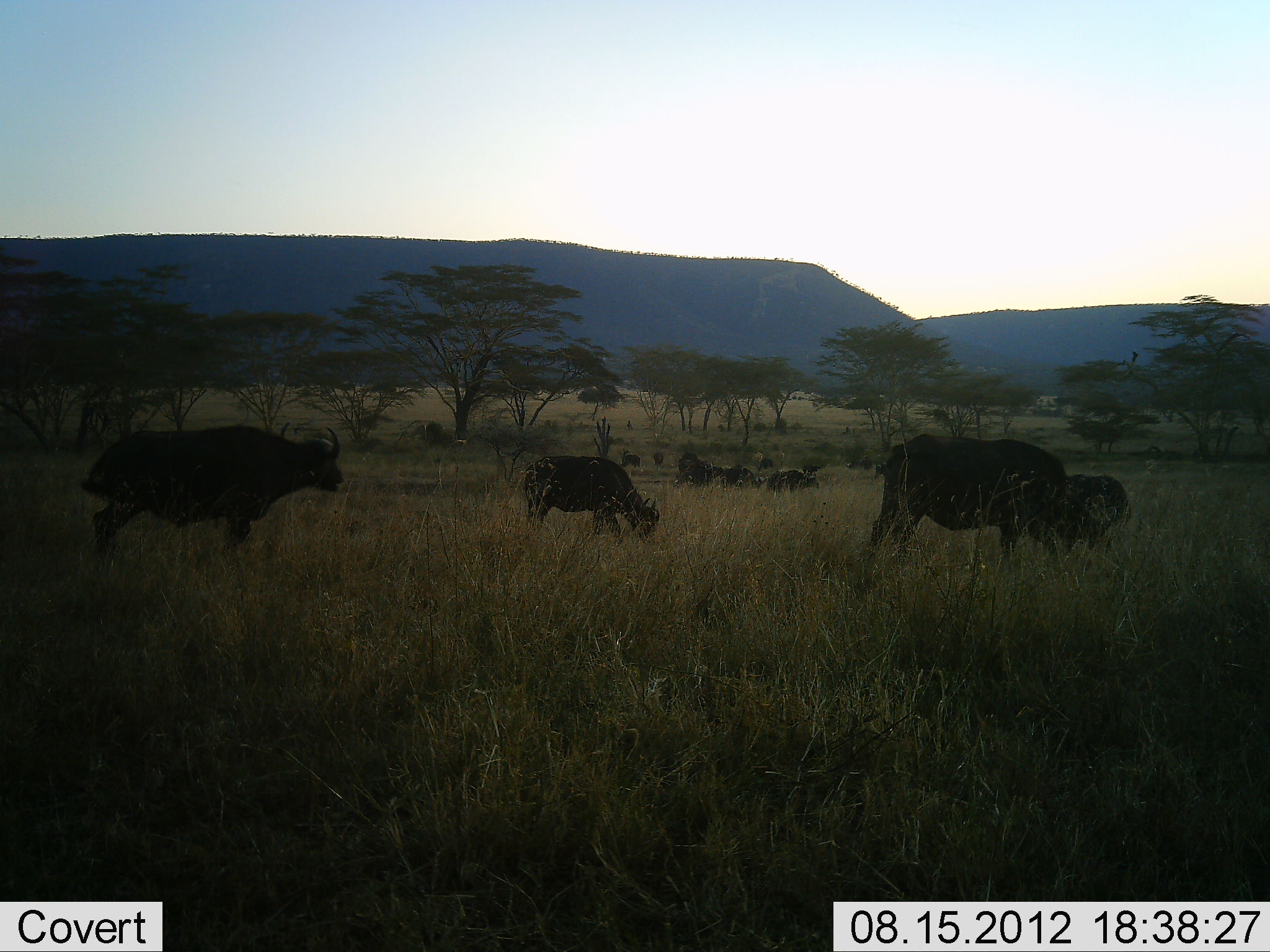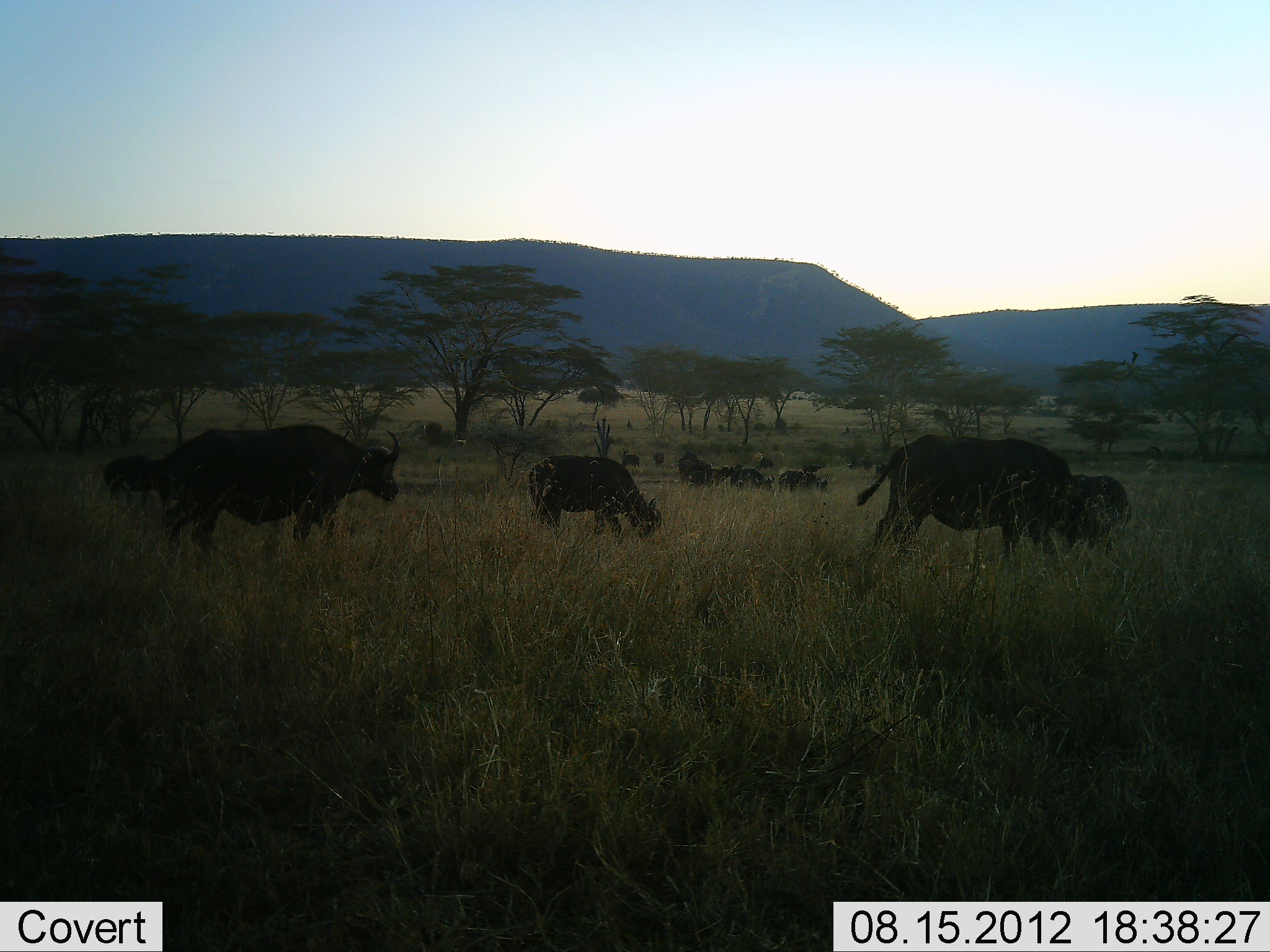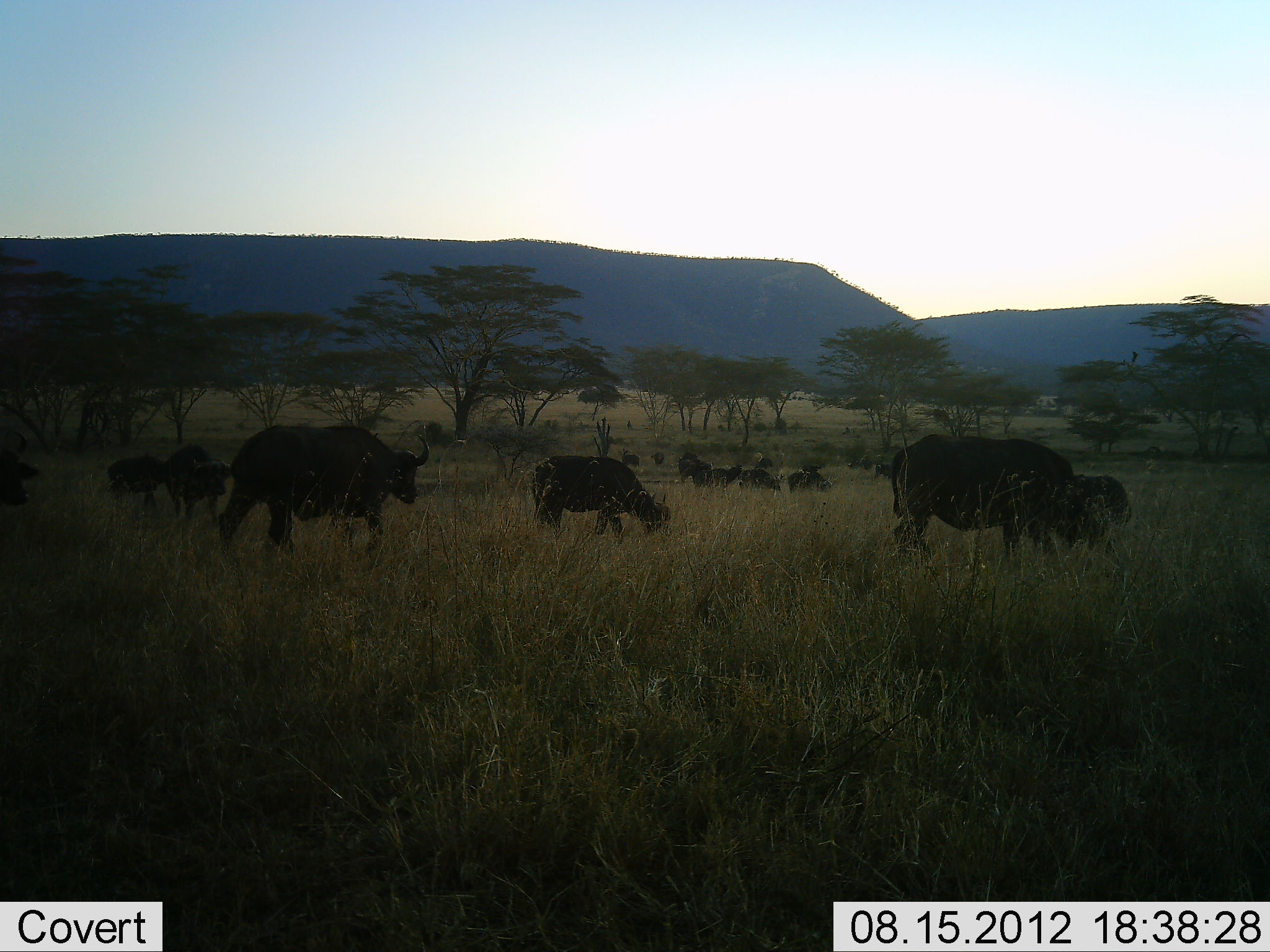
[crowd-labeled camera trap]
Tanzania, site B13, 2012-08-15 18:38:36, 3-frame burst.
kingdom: Animalia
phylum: Chordata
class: Mammalia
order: Artiodactyla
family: Bovidae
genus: Syncerus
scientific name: Syncerus caffer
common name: cape buffalo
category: buffalo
Buffalo (cape buffalo) (Syncerus caffer), count 11-50. Behavior (volunteer vote fractions): standing 40%, resting 0%, moving 90%, interacting 0%. Young present (vote fraction): 0%. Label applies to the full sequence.